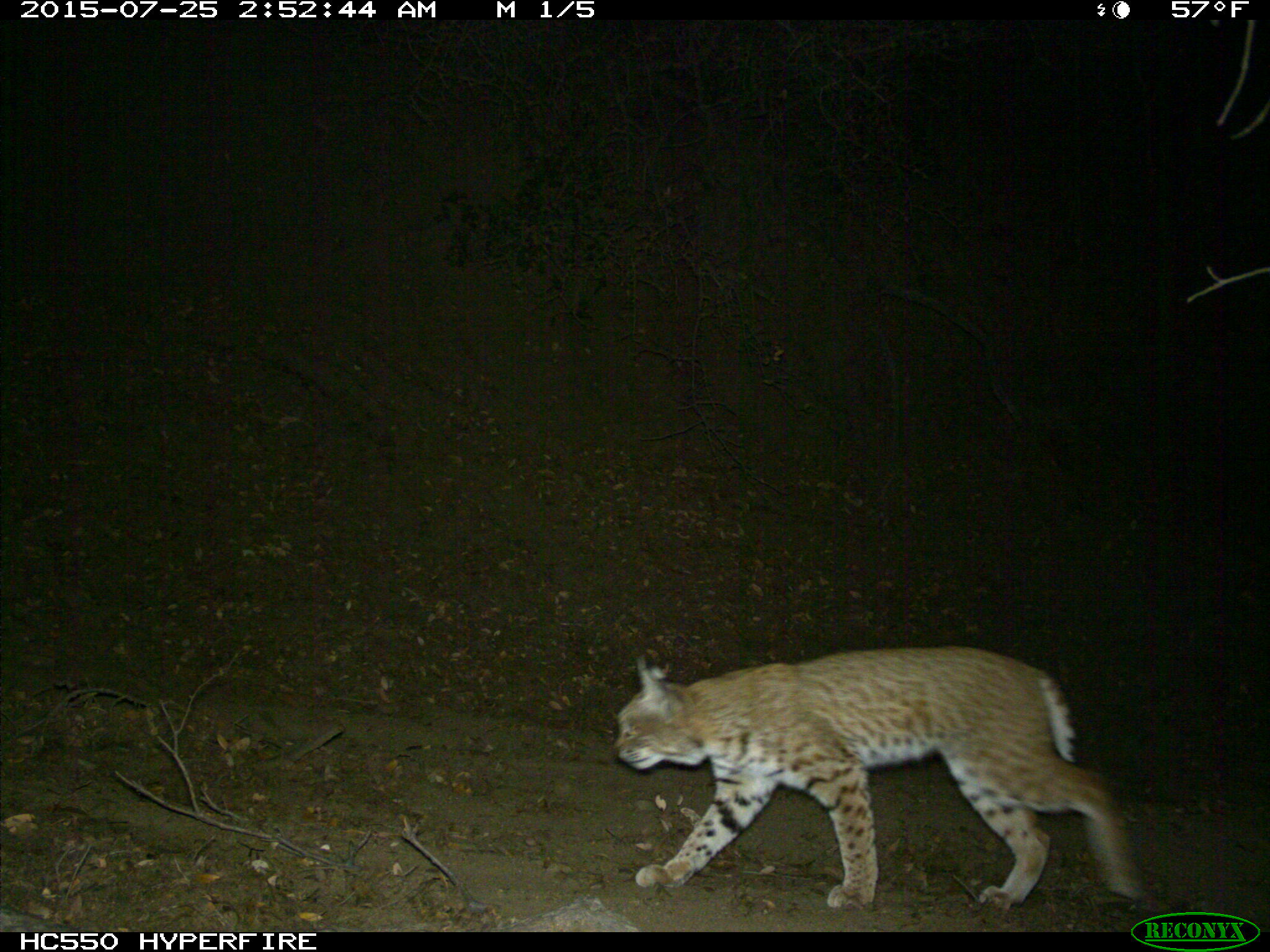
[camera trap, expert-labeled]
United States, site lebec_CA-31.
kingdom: Animalia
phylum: Chordata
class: Mammalia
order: Carnivora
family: Felidae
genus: Lynx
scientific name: Lynx rufus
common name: bobcat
Lynx rufus (bobcat).